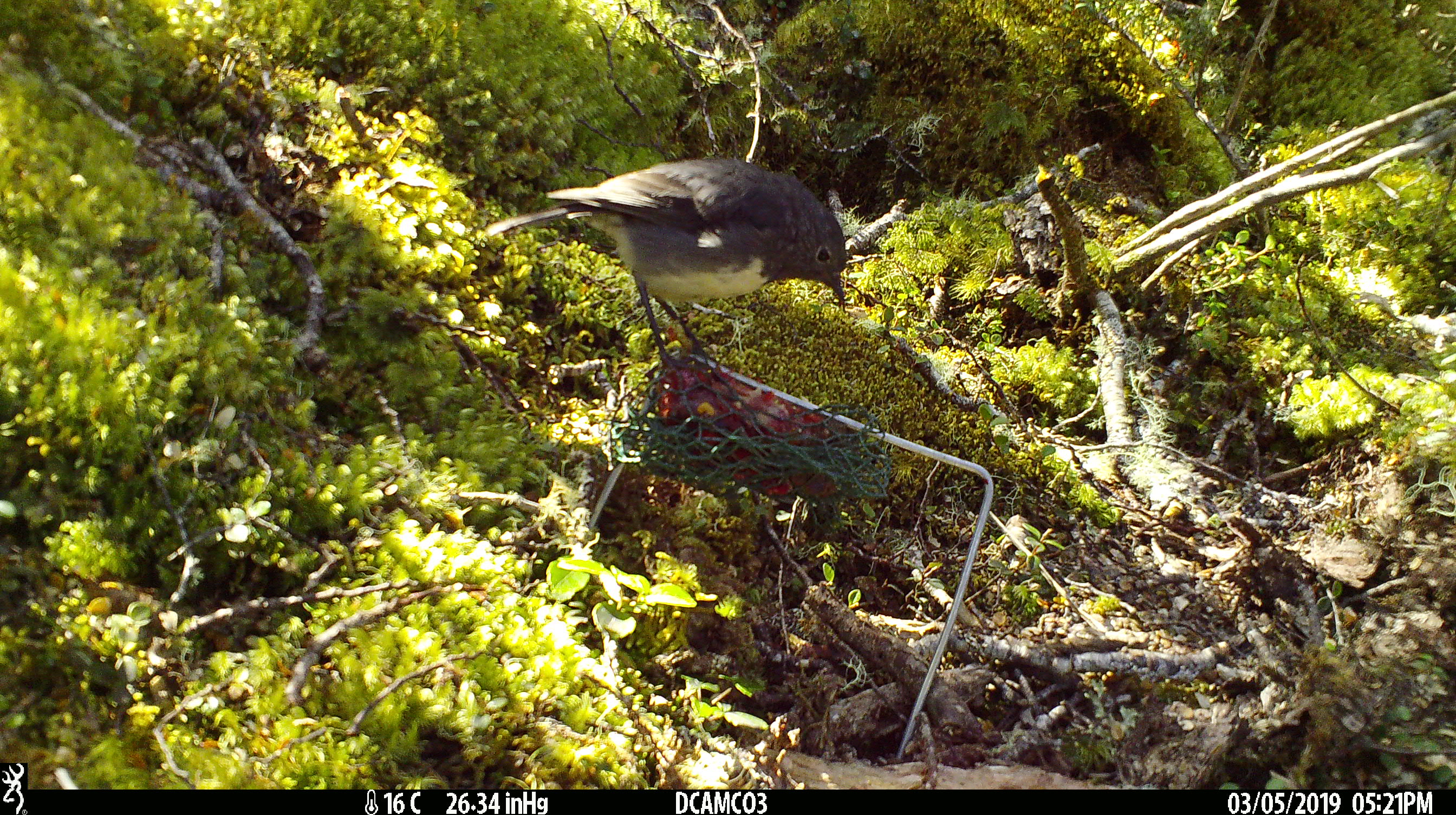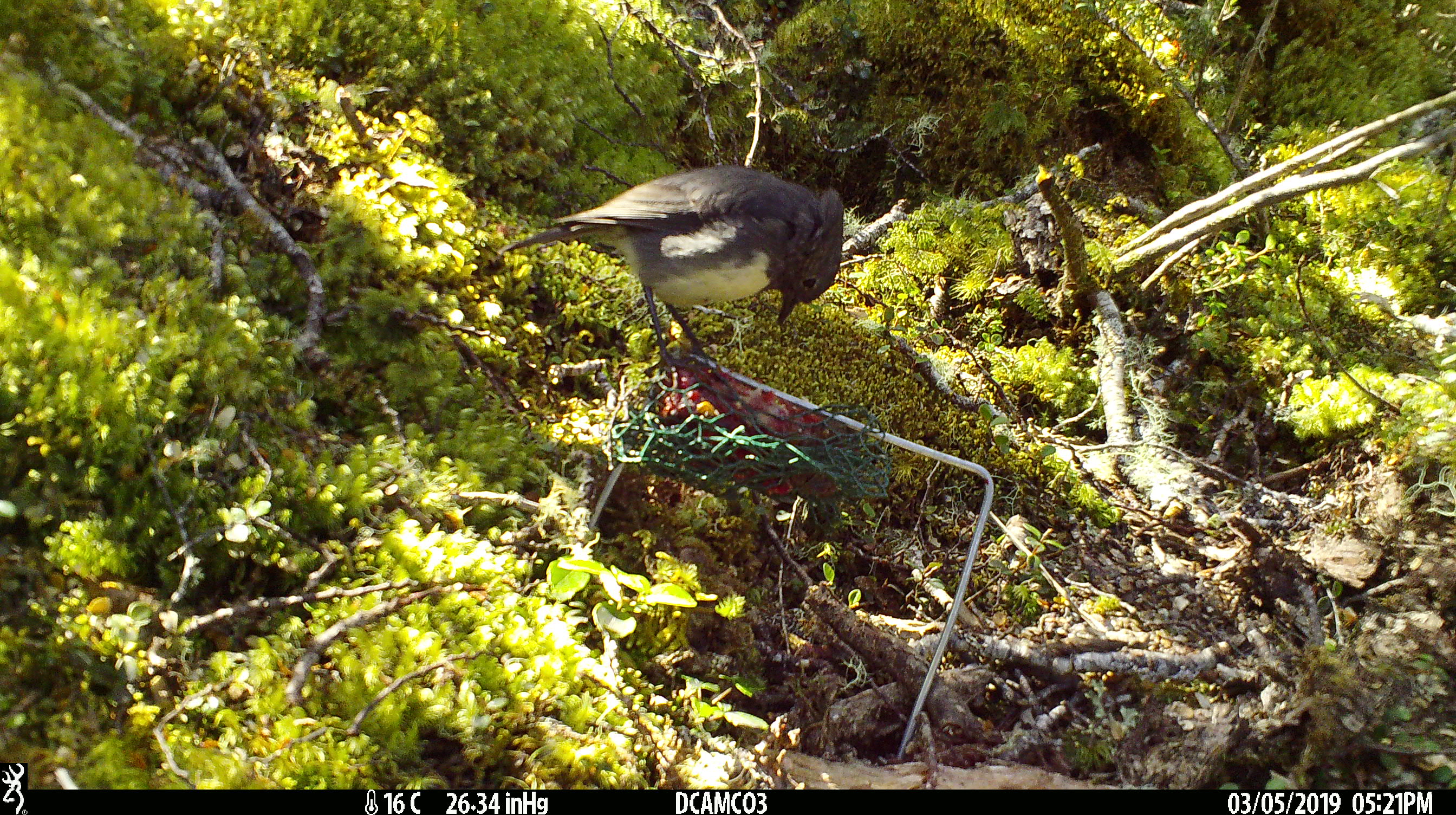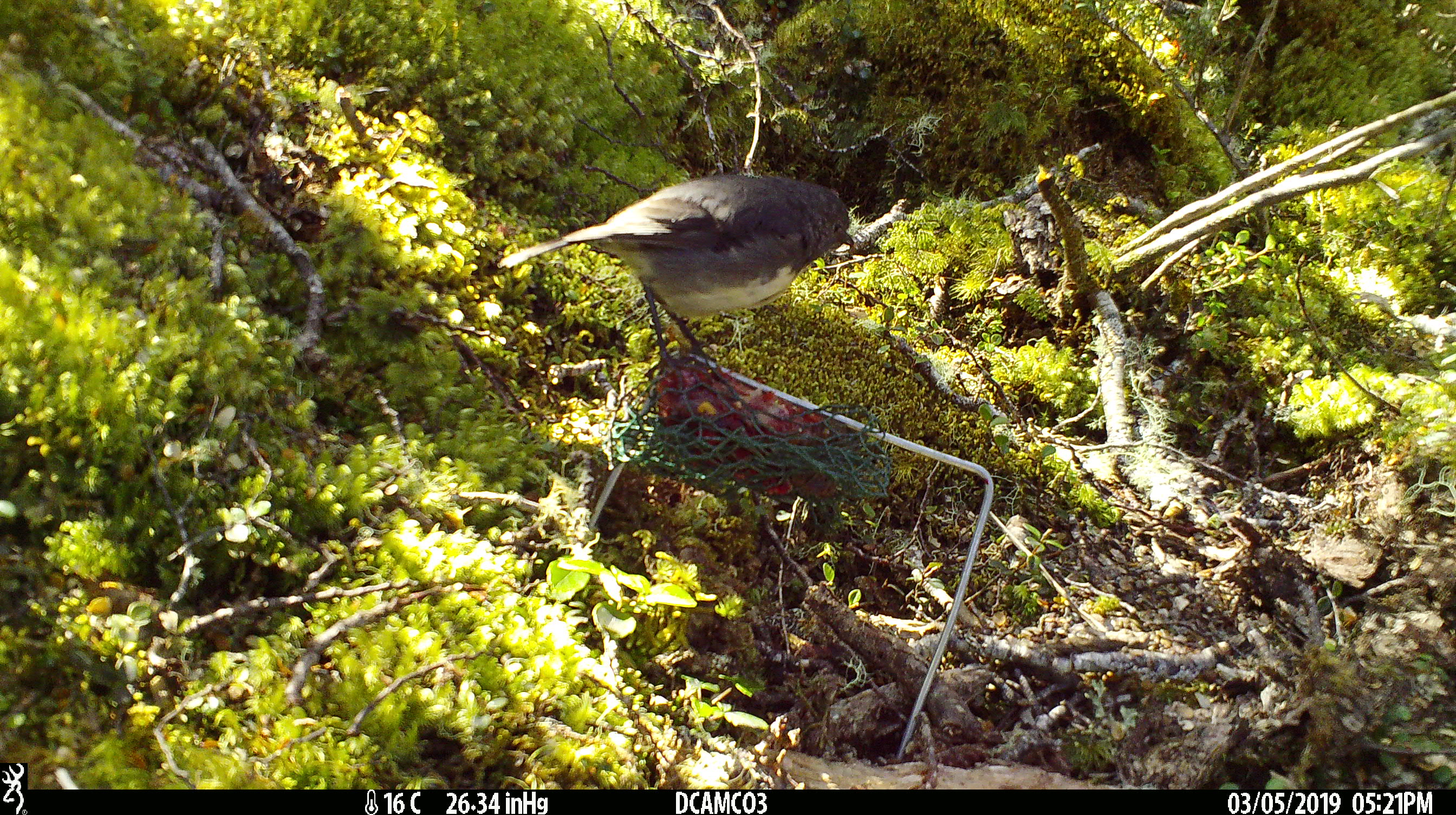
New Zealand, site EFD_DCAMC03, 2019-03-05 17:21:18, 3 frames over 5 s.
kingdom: Animalia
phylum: Chordata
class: Aves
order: Passeriformes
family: Petroicidae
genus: Petroica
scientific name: Petroica australis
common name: new zealand robin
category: robin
Robin (new zealand robin) (Petroica australis).